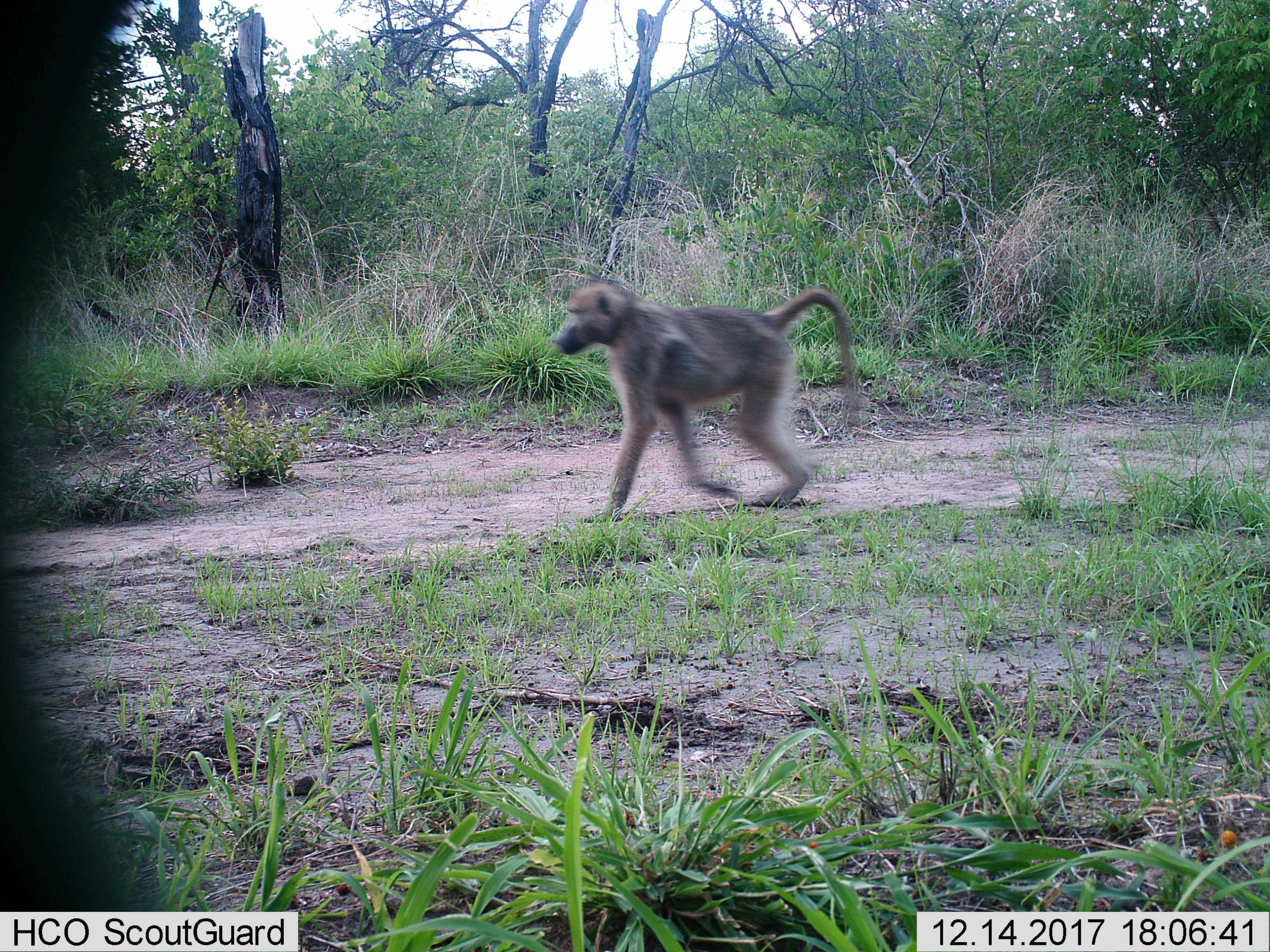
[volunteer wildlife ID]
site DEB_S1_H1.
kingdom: Animalia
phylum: Chordata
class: Mammalia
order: Primates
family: Cercopithecidae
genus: Papio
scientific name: Papio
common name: baboon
Baboon (Papio), count 1. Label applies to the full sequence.